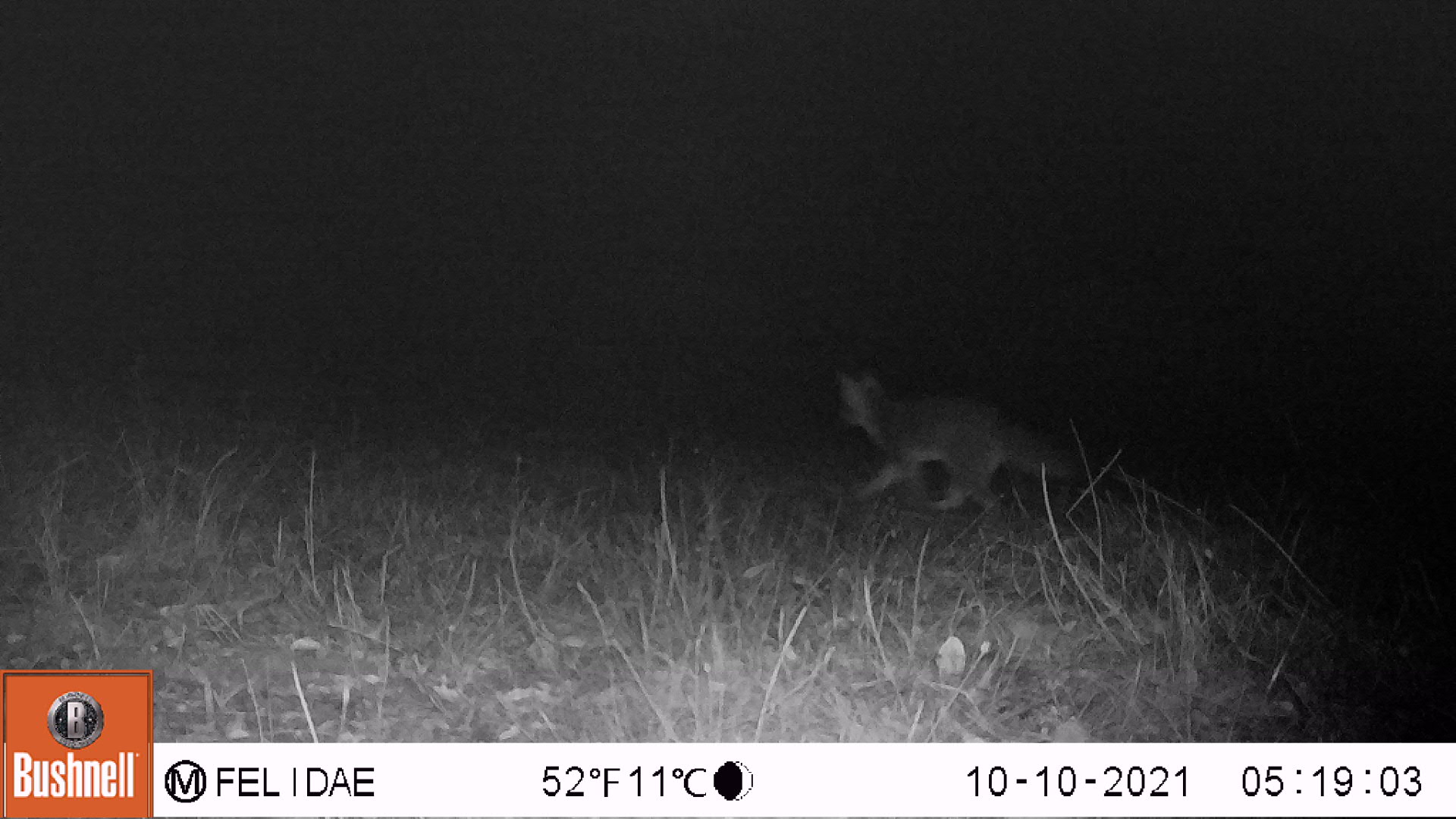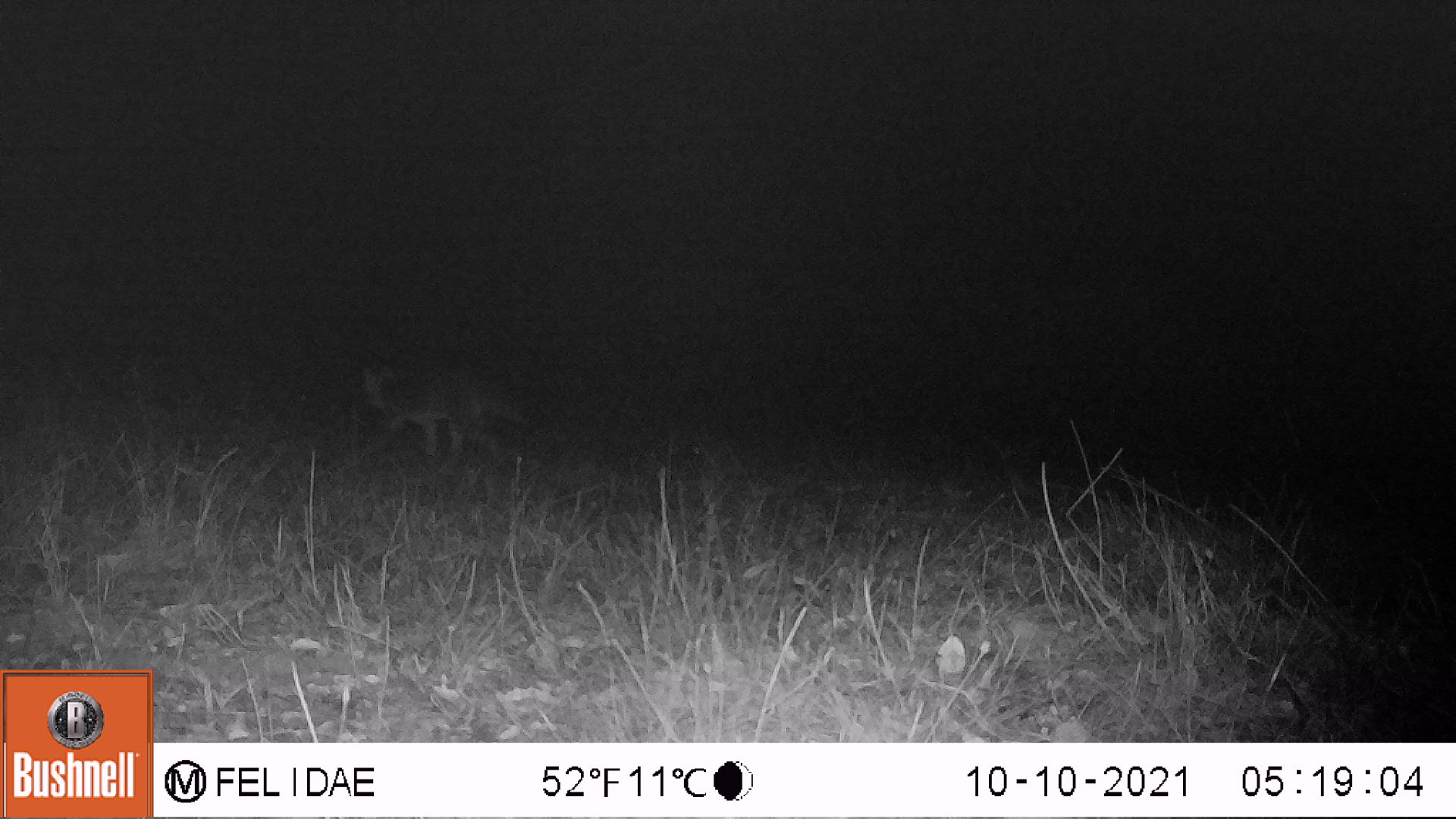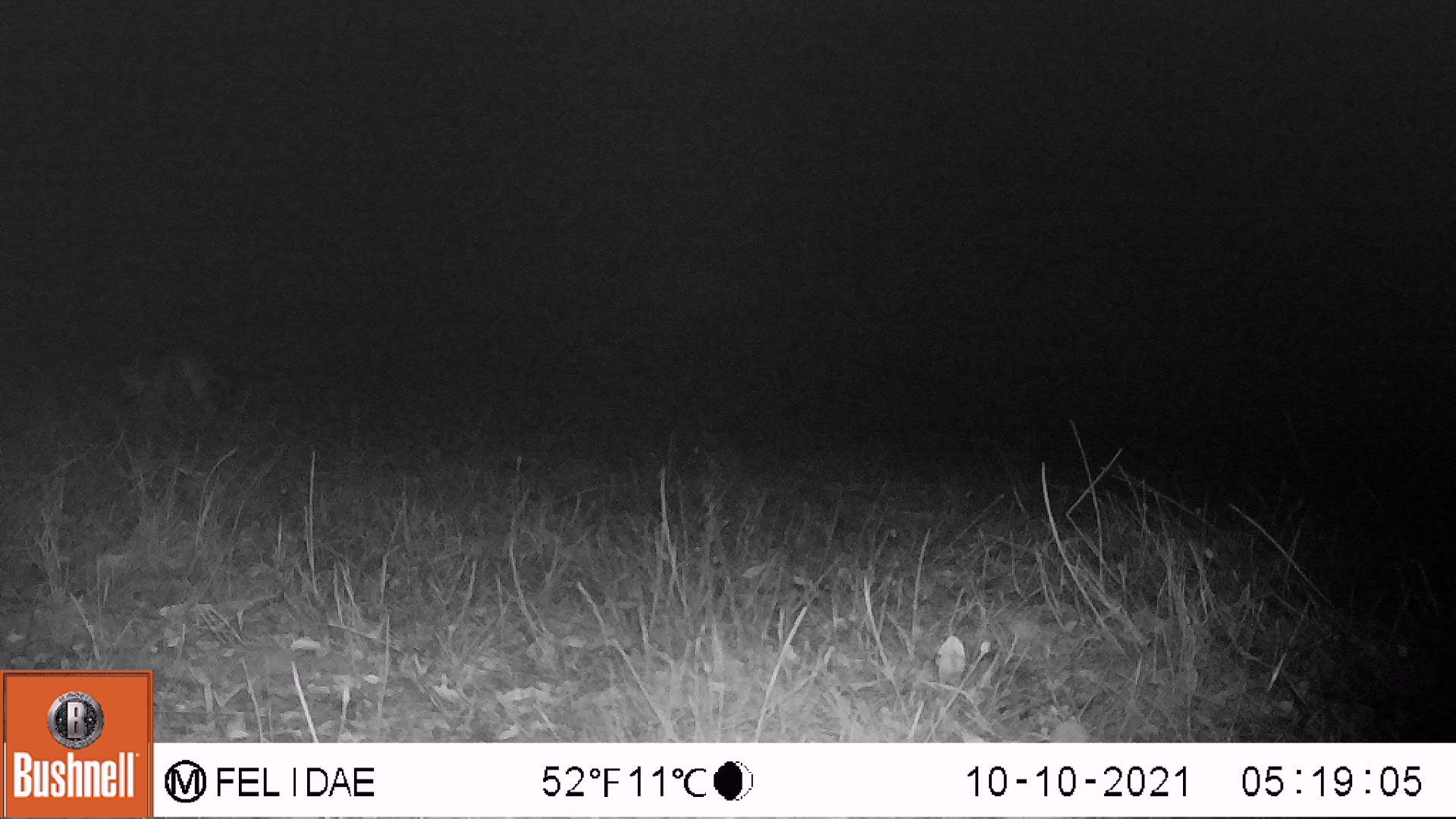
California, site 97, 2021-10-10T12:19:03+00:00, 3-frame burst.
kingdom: Animalia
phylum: Chordata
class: Mammalia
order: Carnivora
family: Canidae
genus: Urocyon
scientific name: Urocyon cinereoargenteus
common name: gray fox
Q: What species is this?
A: Gray fox (Urocyon cinereoargenteus).